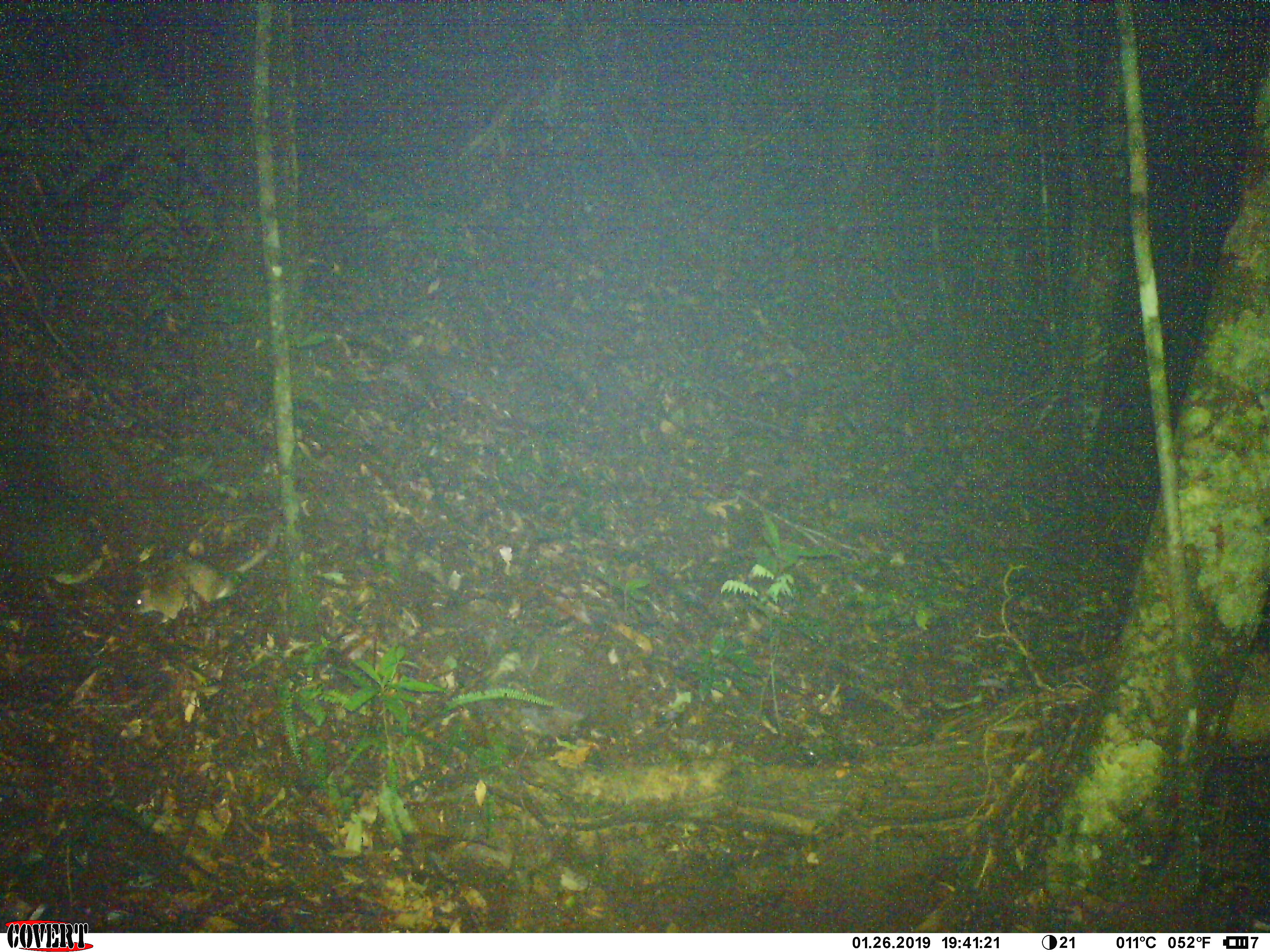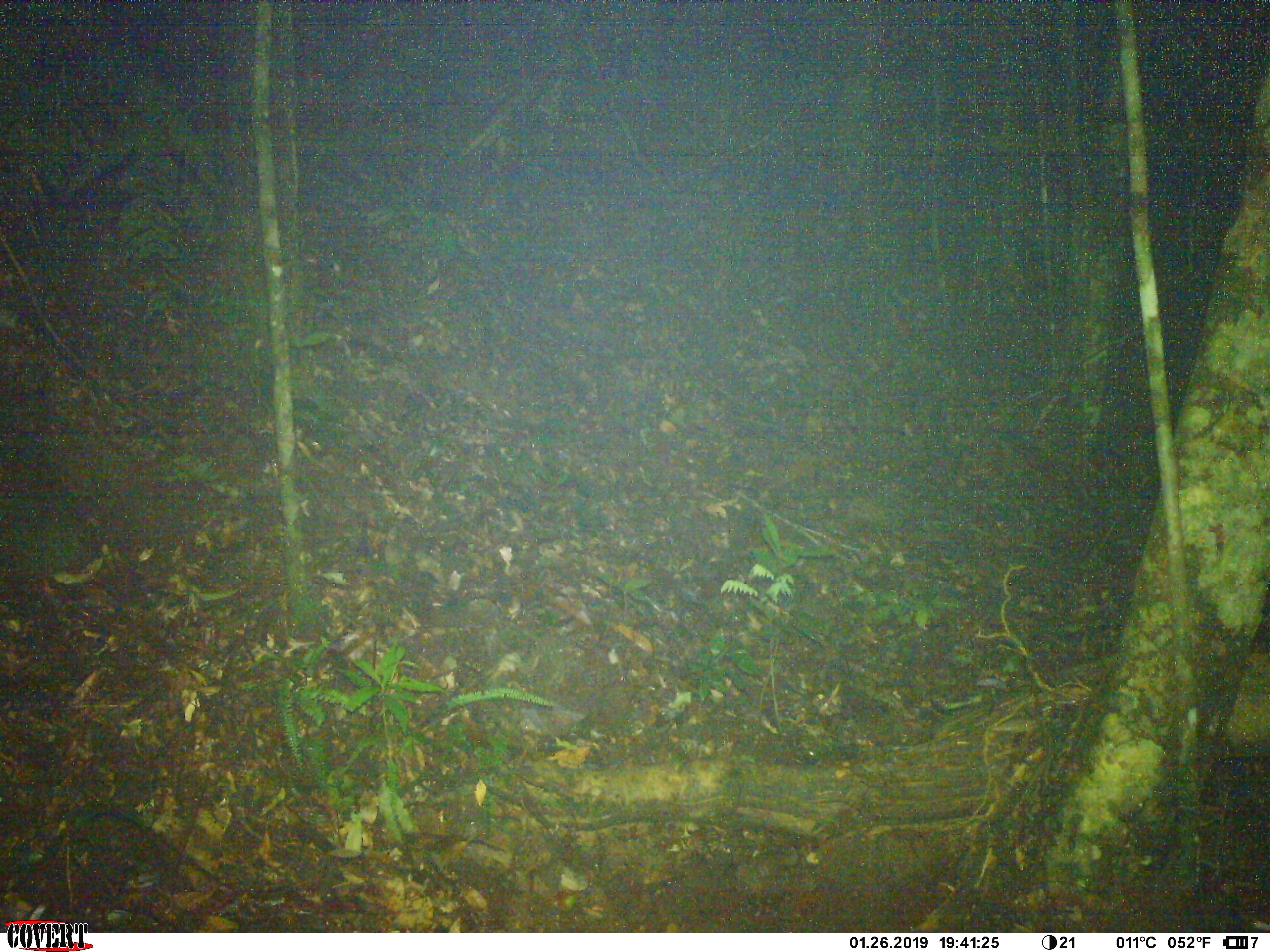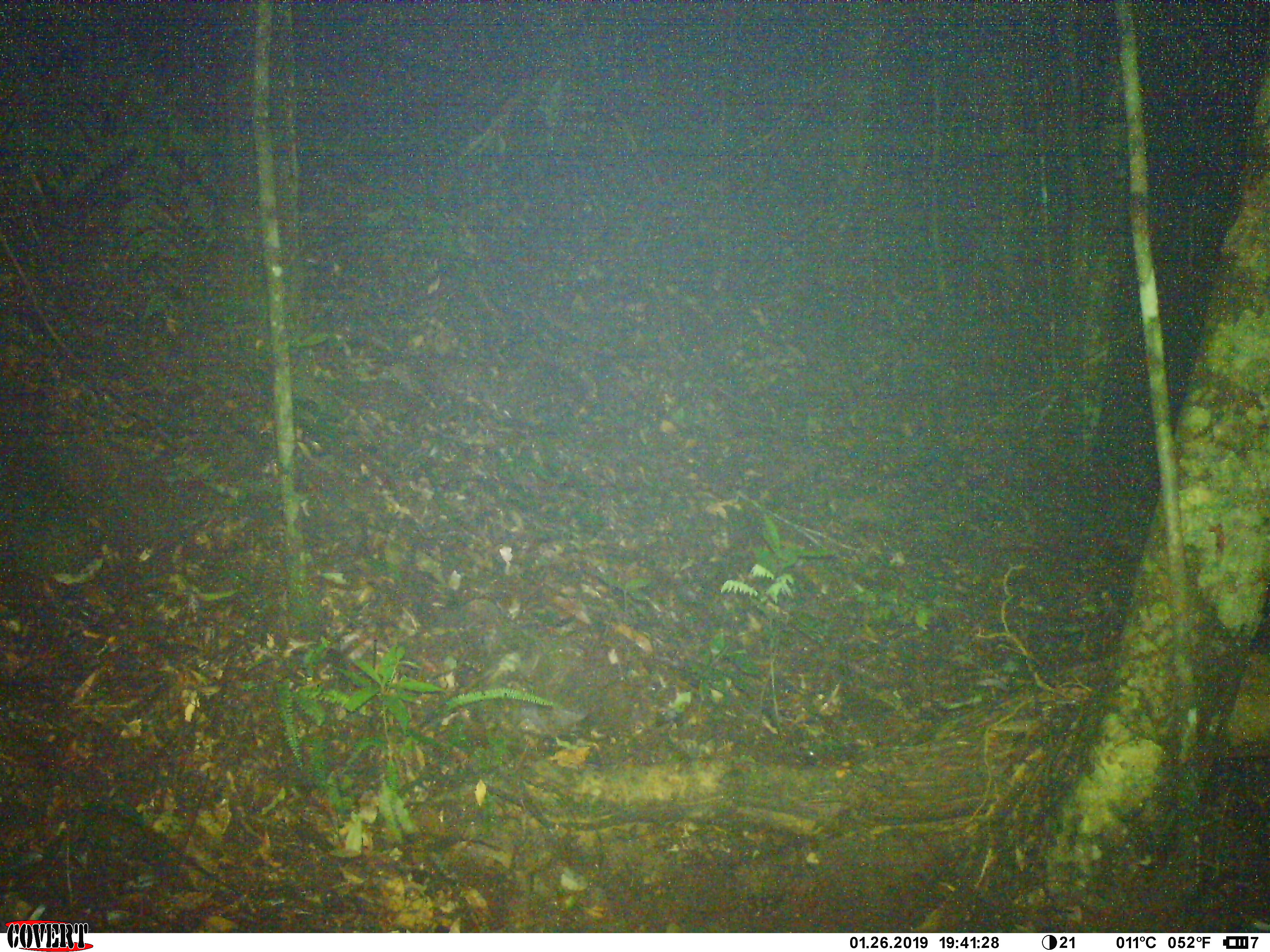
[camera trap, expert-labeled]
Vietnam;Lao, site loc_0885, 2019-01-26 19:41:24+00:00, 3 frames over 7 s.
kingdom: Animalia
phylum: Chordata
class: Mammalia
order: Rodentia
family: Muridae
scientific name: Muridae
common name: old-world mice and rats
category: unidentified murid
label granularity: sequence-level